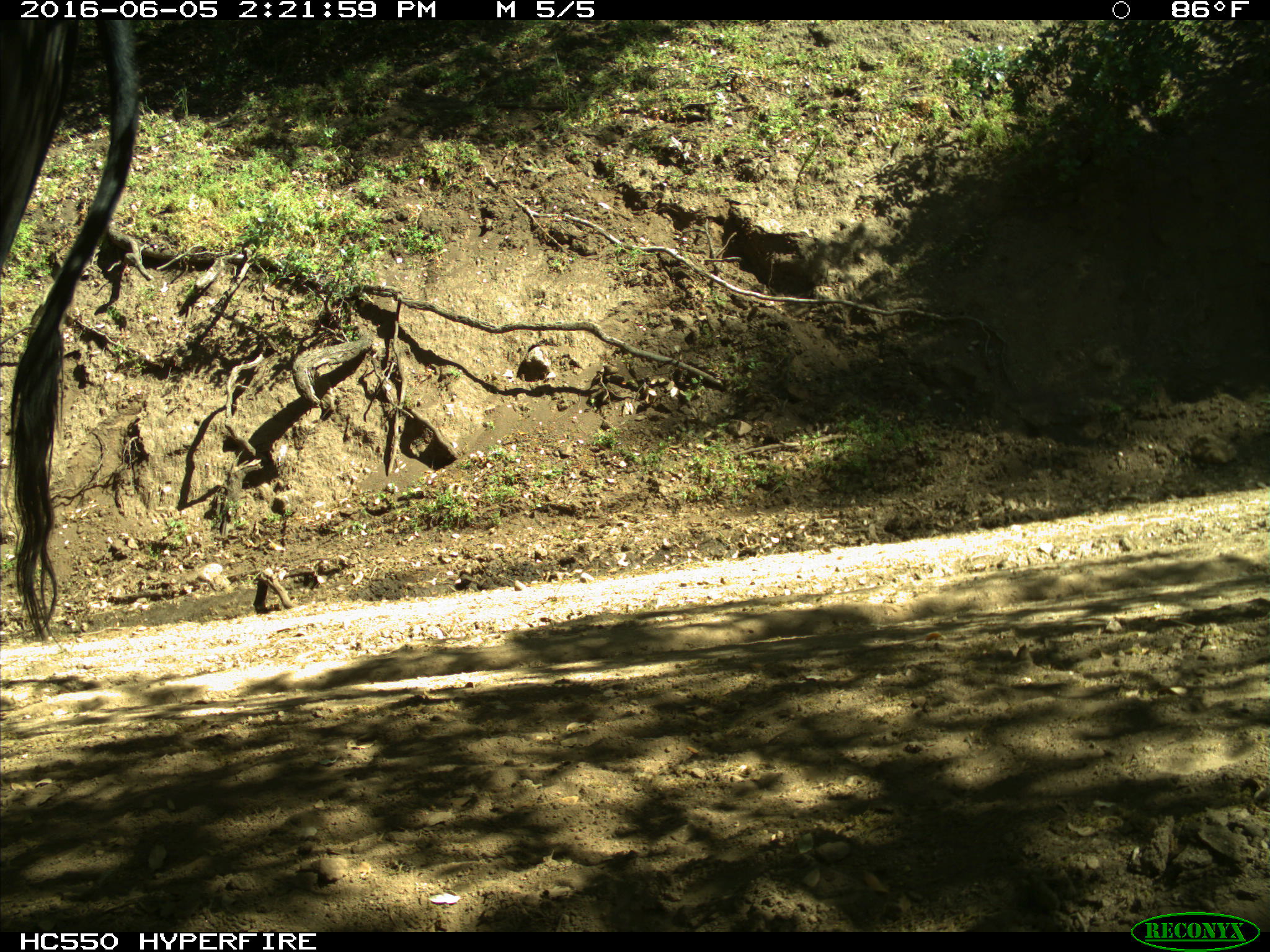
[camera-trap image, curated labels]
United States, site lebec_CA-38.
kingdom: Animalia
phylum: Chordata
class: Mammalia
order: Artiodactyla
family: Bovidae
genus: Bos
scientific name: Bos taurus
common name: domestic cow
Bos taurus (domestic cow).